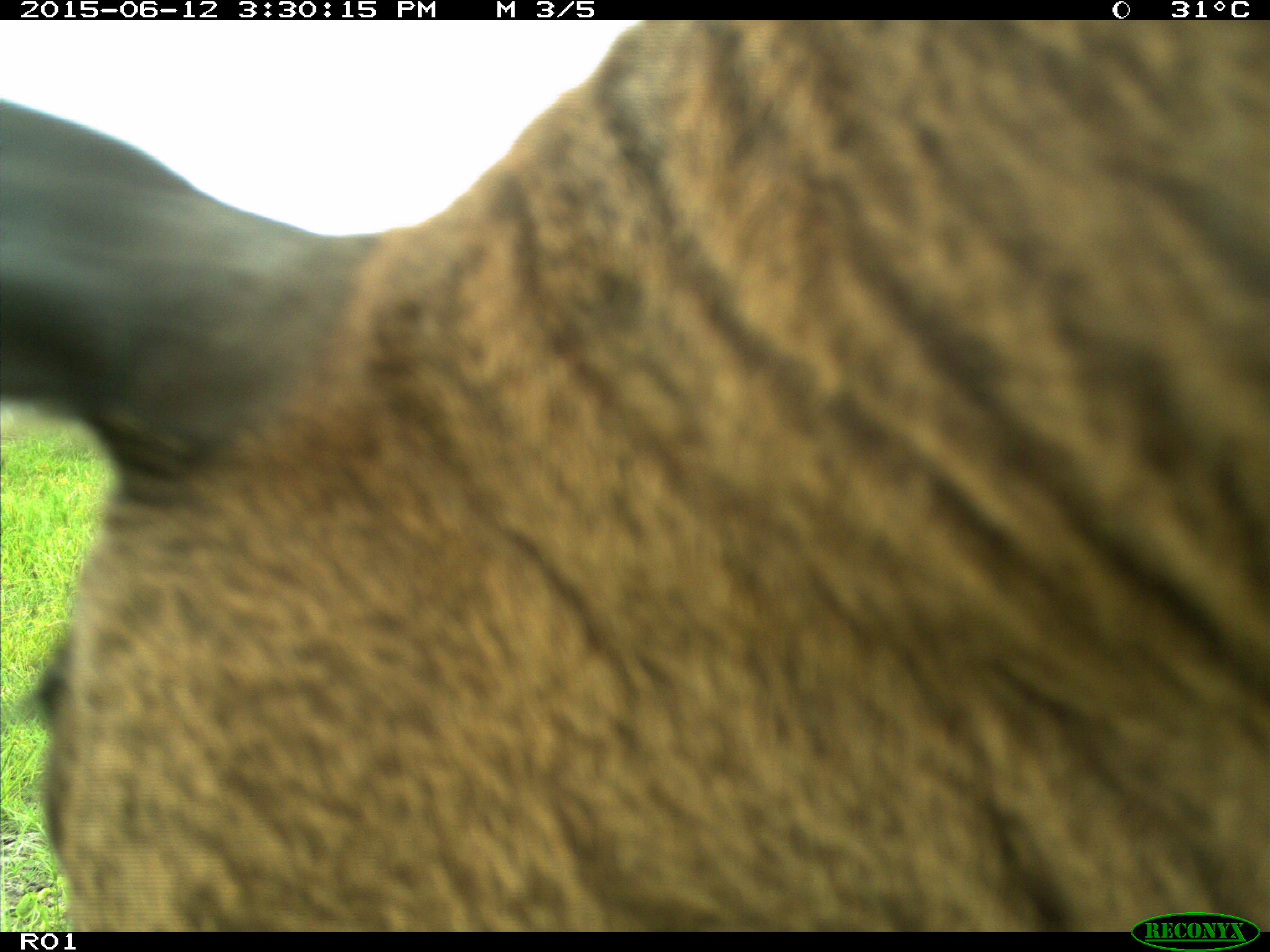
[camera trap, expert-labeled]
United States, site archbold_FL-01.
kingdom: Animalia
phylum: Chordata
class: Mammalia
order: Artiodactyla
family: Bovidae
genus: Bos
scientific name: Bos taurus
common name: domestic cow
Bos taurus (domestic cow).